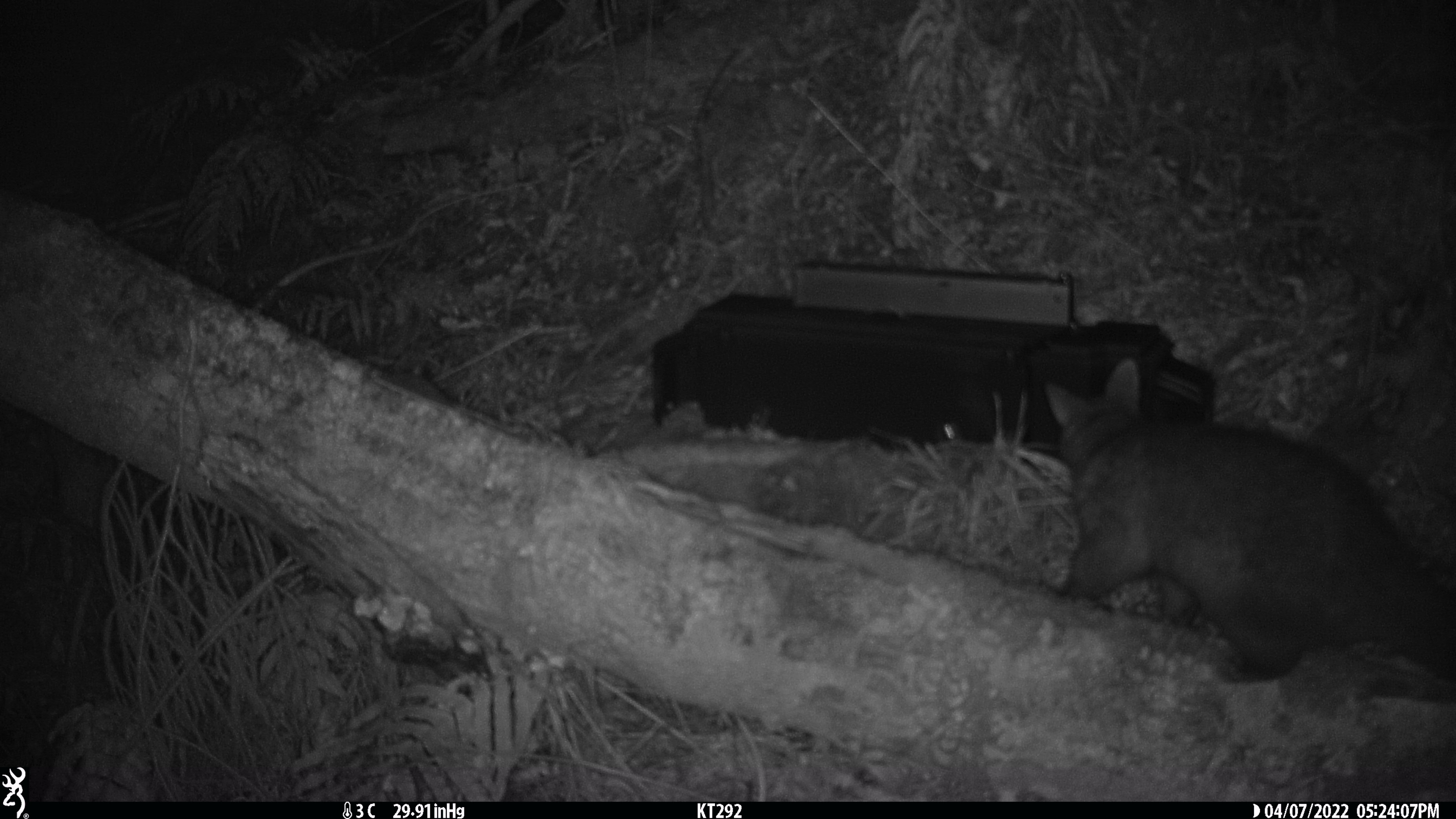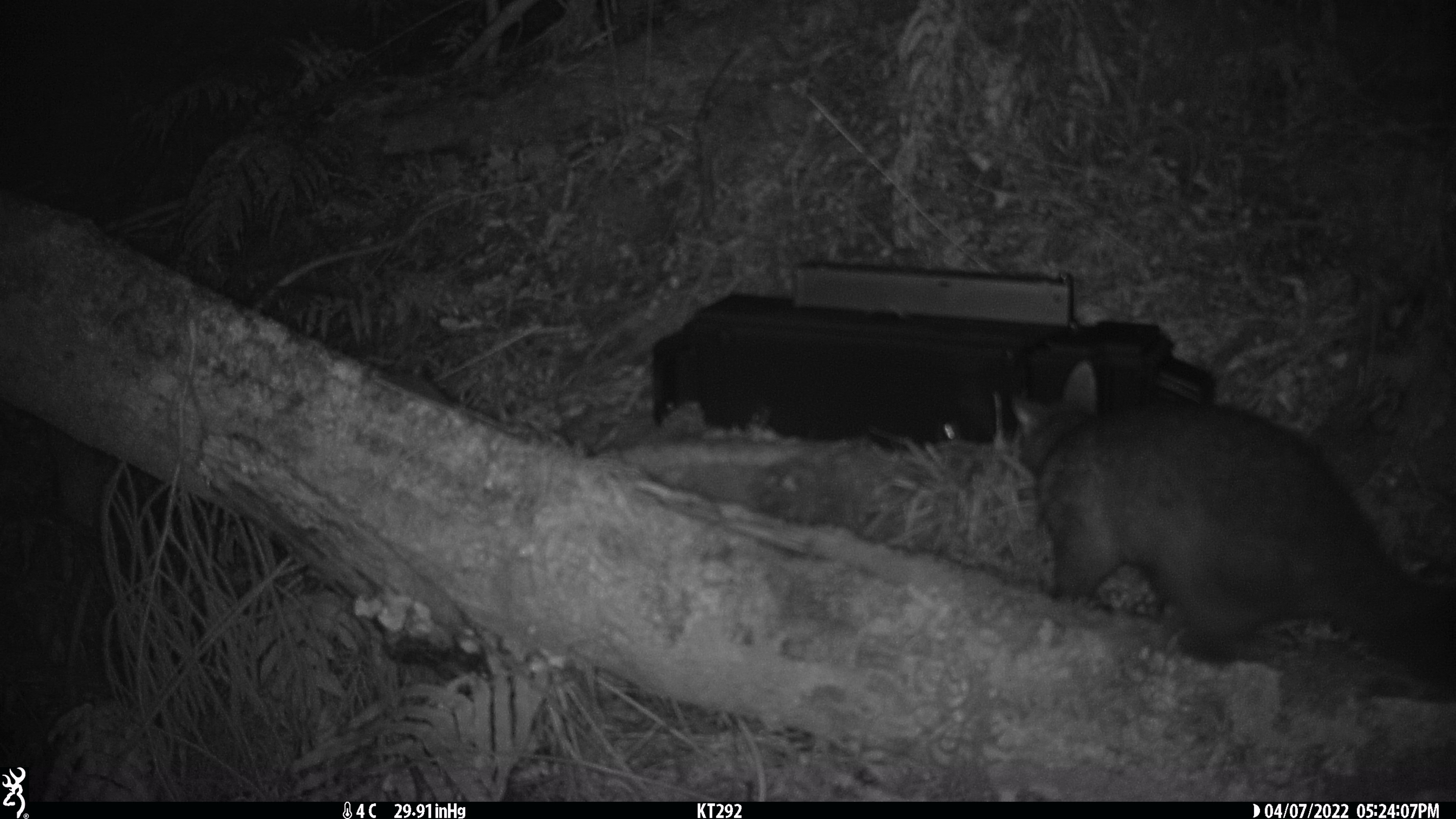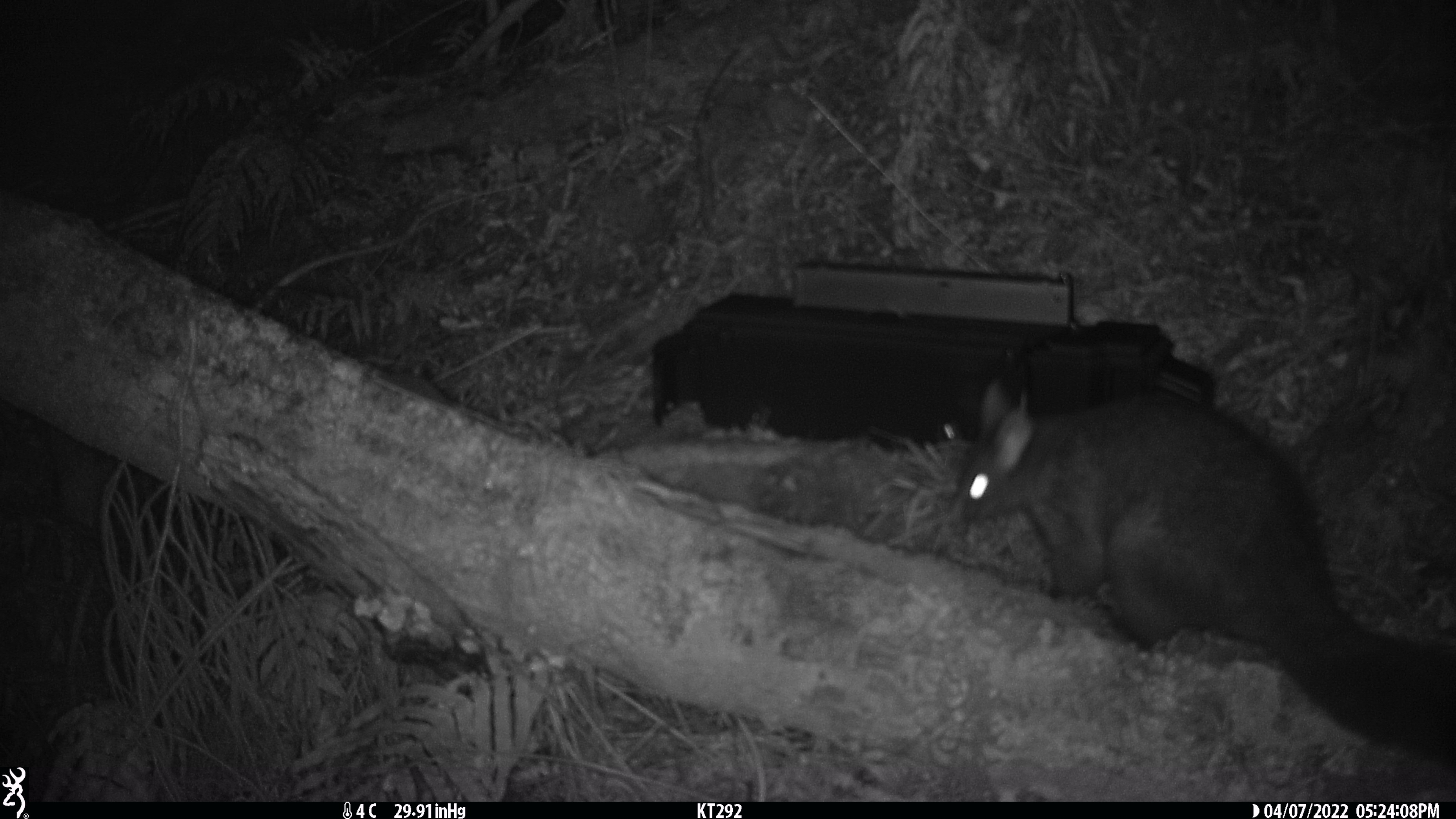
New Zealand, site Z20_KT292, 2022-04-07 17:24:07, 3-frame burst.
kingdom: Animalia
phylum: Chordata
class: Mammalia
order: Diprotodontia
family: Phalangeridae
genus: Trichosurus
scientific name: Trichosurus vulpecula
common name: common brushtail possum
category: possum